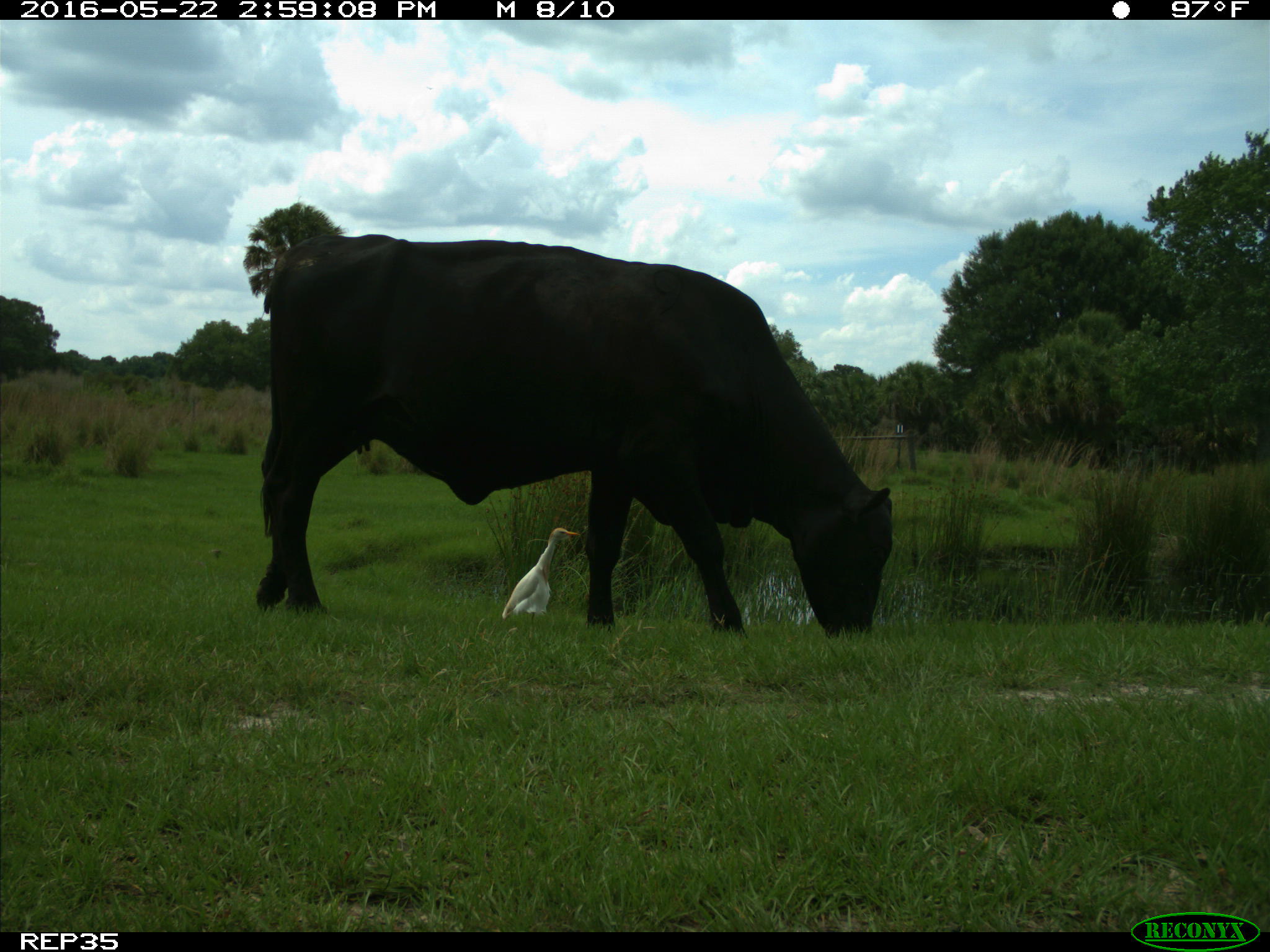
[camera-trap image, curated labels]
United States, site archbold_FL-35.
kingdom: Animalia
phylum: Chordata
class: Mammalia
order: Artiodactyla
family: Bovidae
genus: Bos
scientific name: Bos taurus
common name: domestic cow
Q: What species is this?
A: Bos taurus (domestic cow).